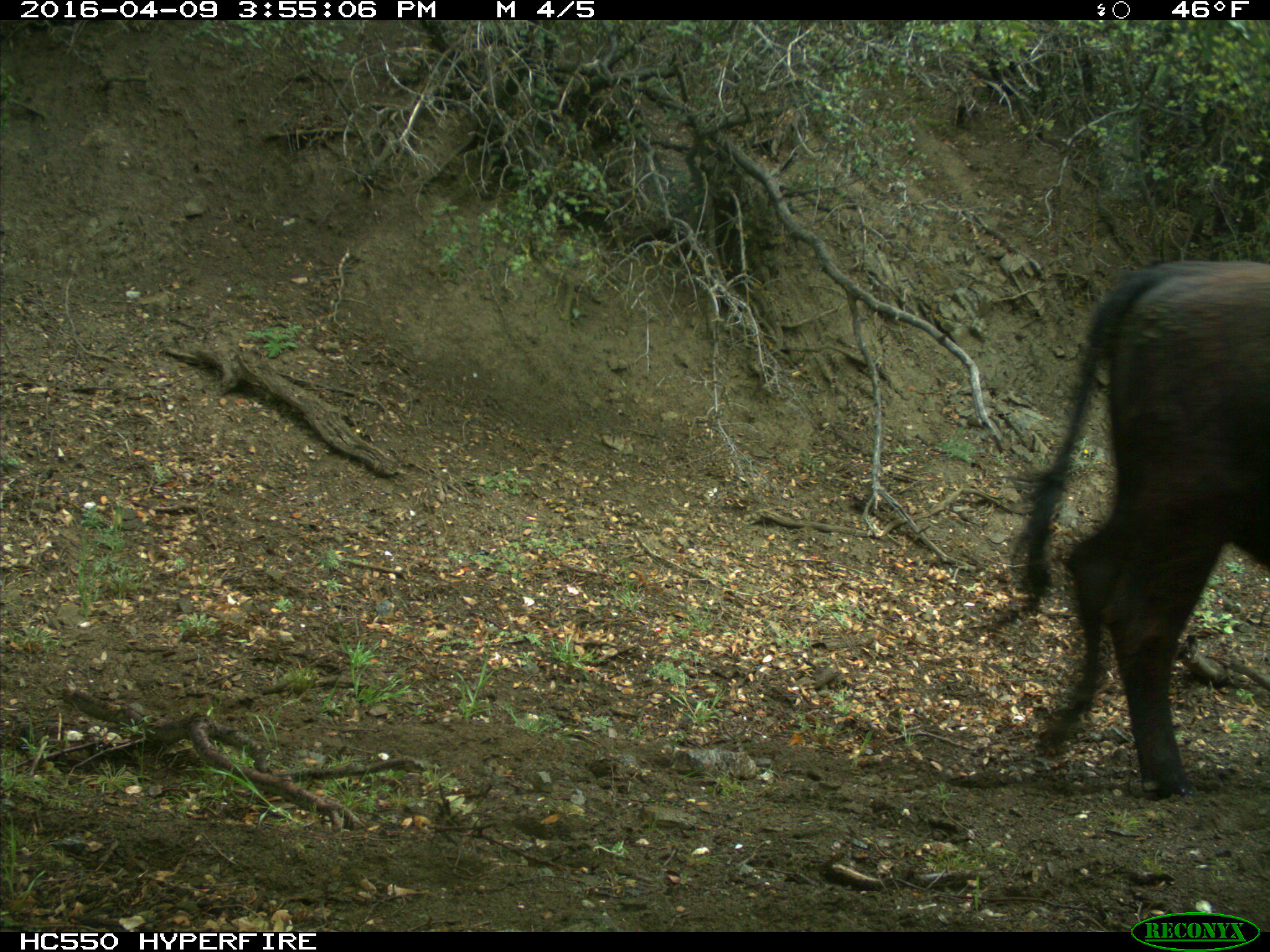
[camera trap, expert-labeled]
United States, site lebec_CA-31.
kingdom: Animalia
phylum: Chordata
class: Mammalia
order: Artiodactyla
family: Bovidae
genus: Bos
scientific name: Bos taurus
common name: domestic cow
Bos taurus (domestic cow).